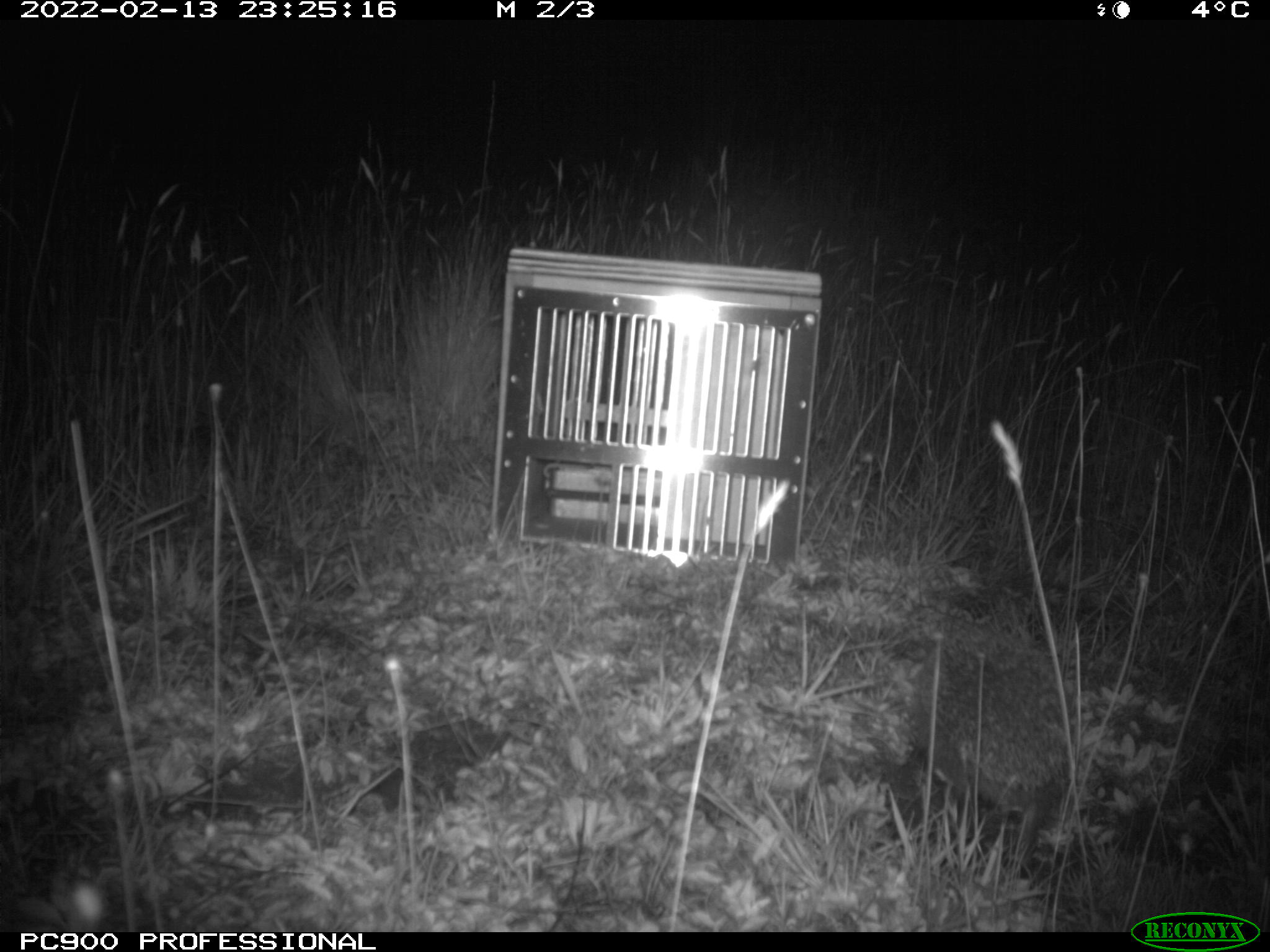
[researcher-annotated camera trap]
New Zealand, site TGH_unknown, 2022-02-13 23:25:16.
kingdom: Animalia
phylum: Chordata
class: Mammalia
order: Eulipotyphla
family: Erinaceidae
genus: Erinaceus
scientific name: Erinaceus europaeus europaeus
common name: european hedgehog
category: hedgehog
Hedgehog (european hedgehog) (Erinaceus europaeus europaeus).